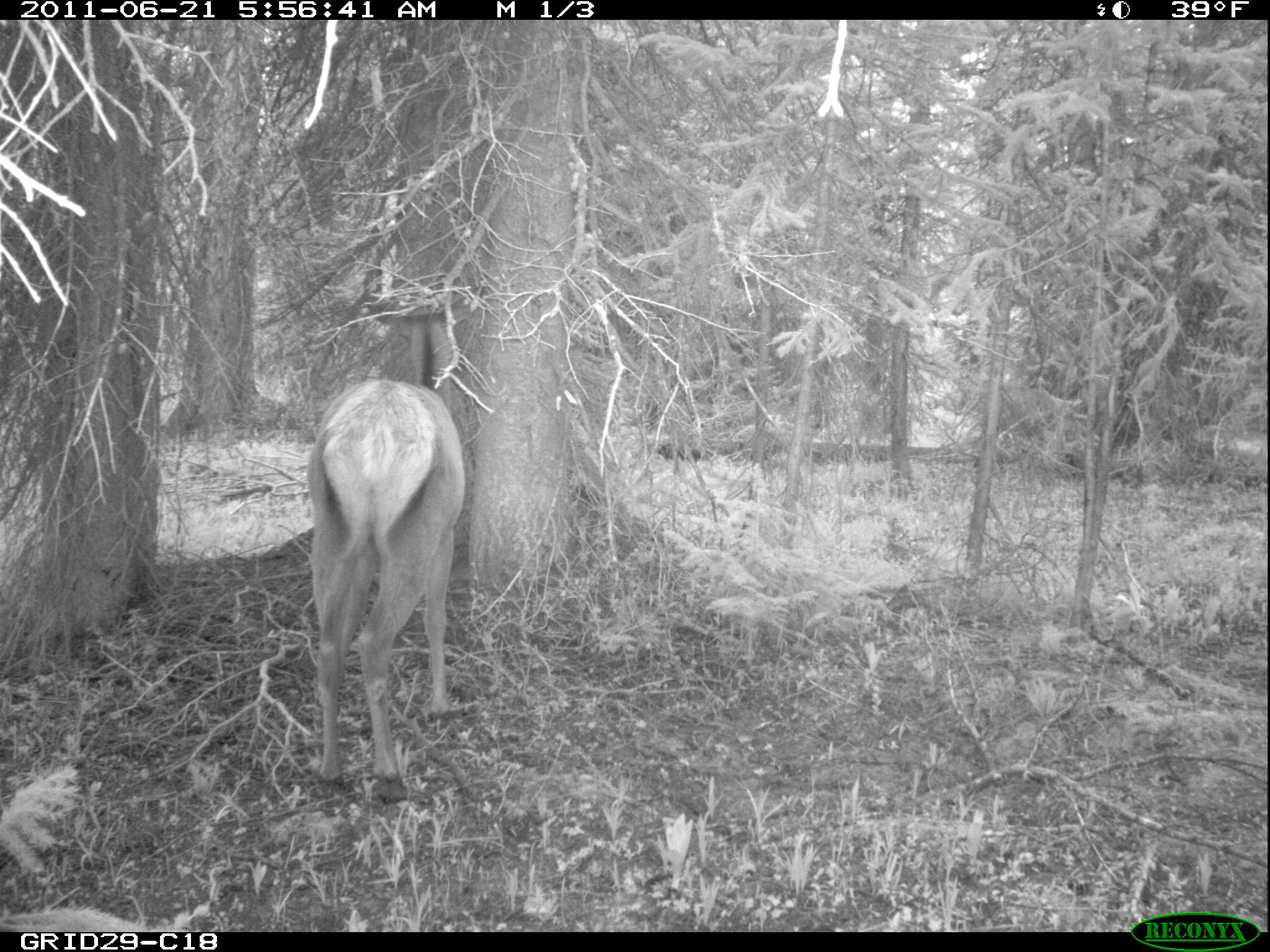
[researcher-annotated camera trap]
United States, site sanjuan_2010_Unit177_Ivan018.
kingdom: Animalia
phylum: Chordata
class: Mammalia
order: Artiodactyla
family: Cervidae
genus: Cervus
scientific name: Cervus elaphus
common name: red deer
Cervus elaphus (red deer).